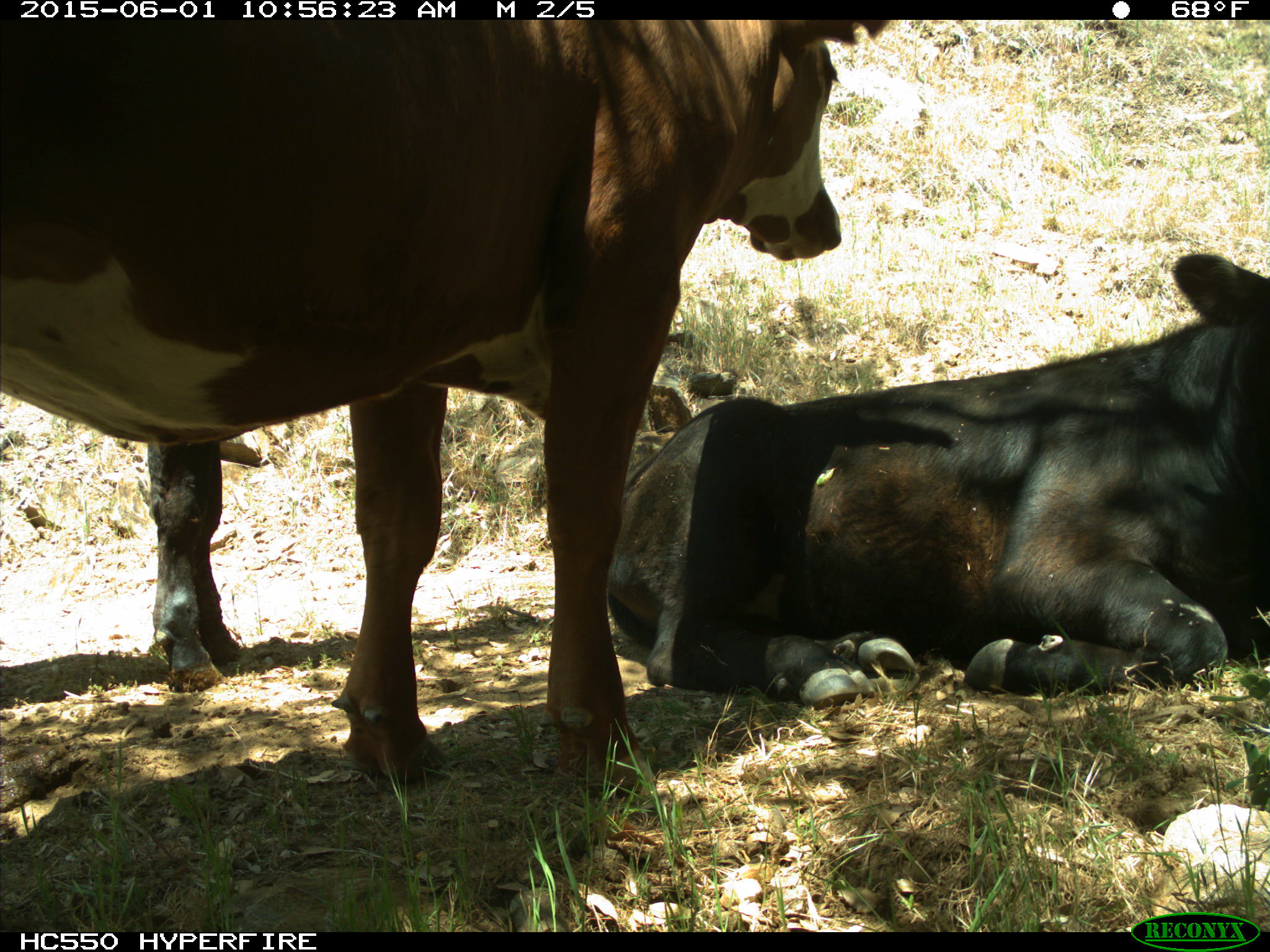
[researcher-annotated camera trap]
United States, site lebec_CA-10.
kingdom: Animalia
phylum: Chordata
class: Mammalia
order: Artiodactyla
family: Bovidae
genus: Bos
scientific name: Bos taurus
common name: domestic cow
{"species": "Bos taurus (domestic cow)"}